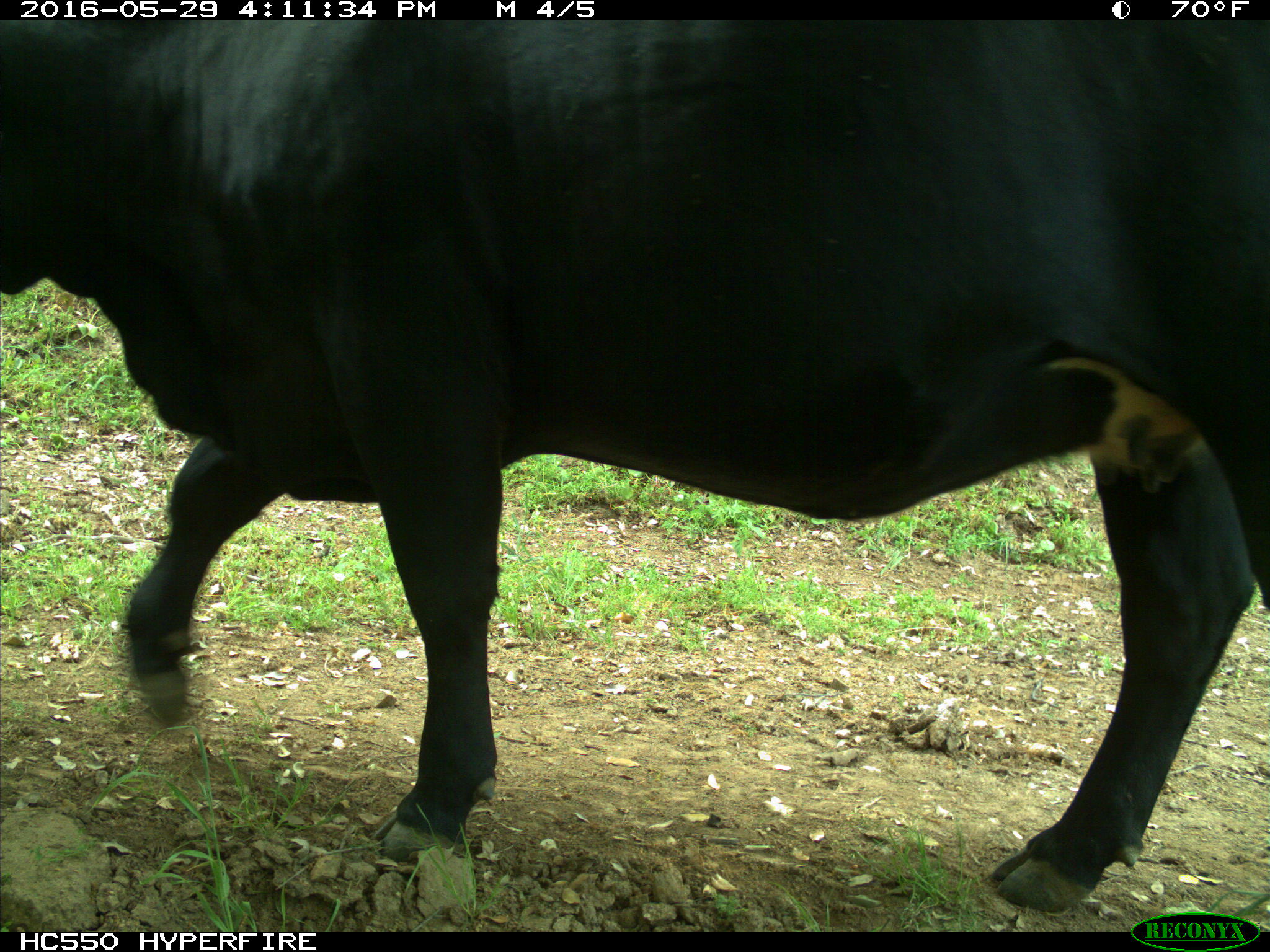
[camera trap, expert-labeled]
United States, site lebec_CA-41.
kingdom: Animalia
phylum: Chordata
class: Mammalia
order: Artiodactyla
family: Bovidae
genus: Bos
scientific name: Bos taurus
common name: domestic cow